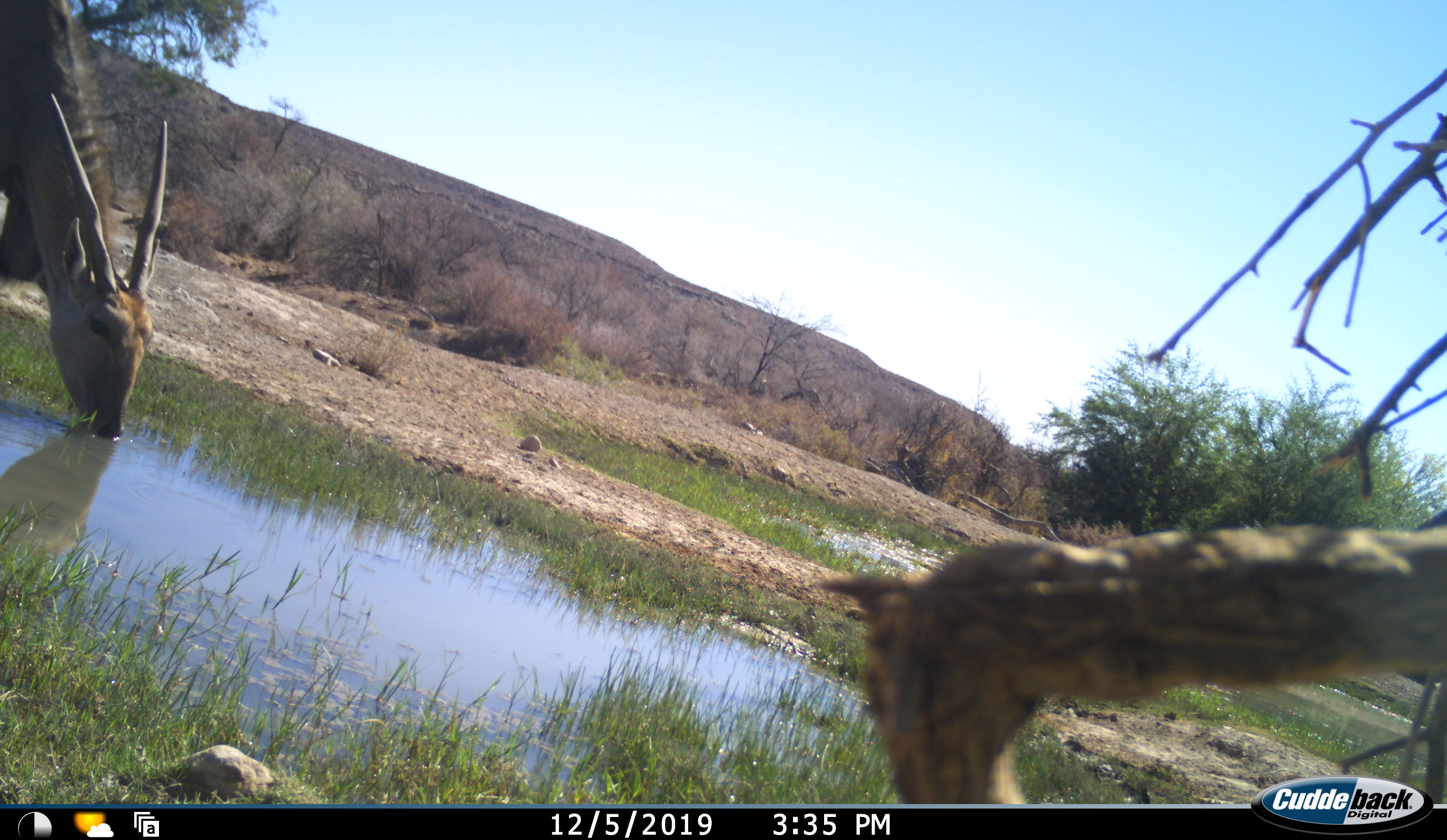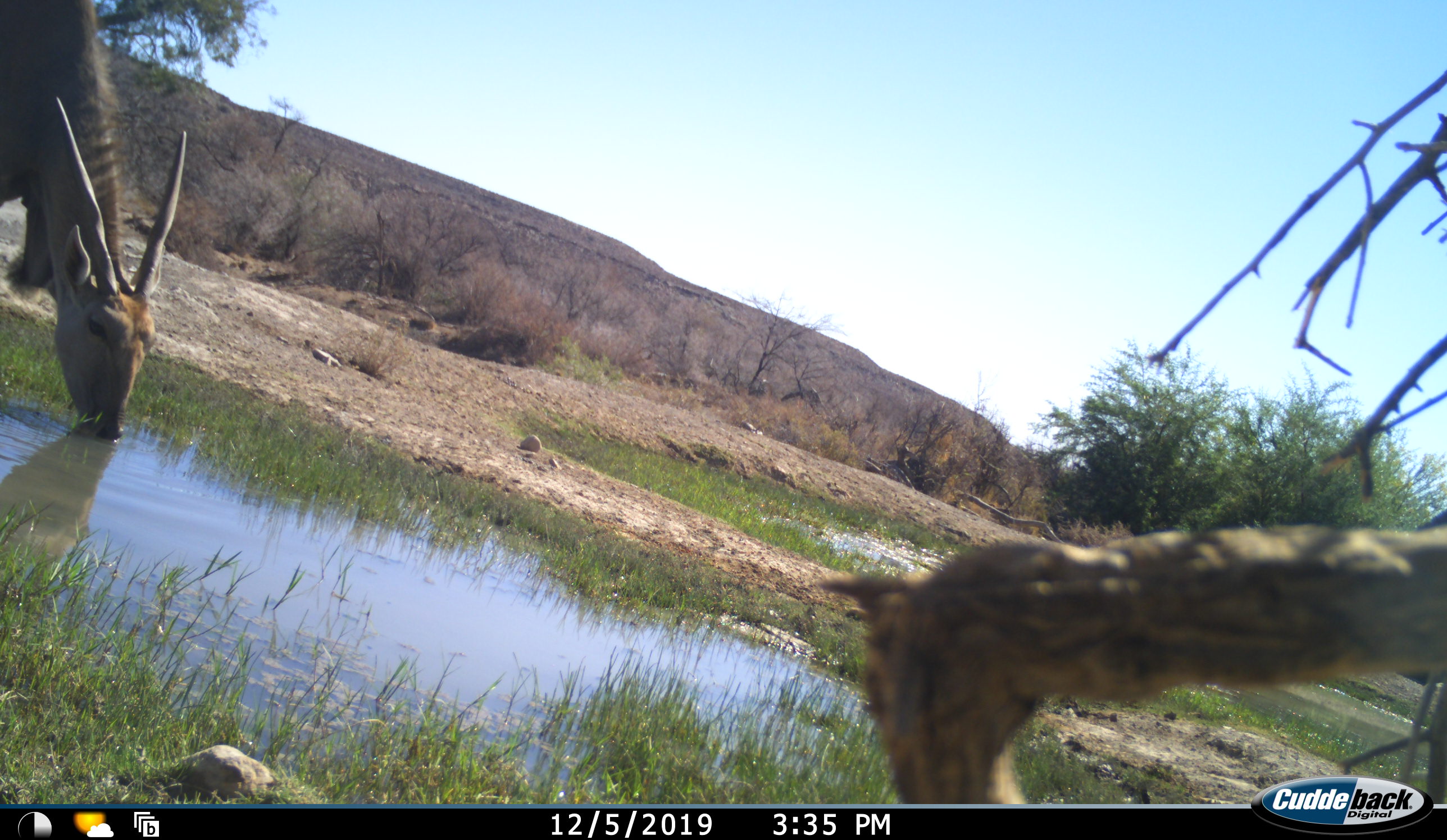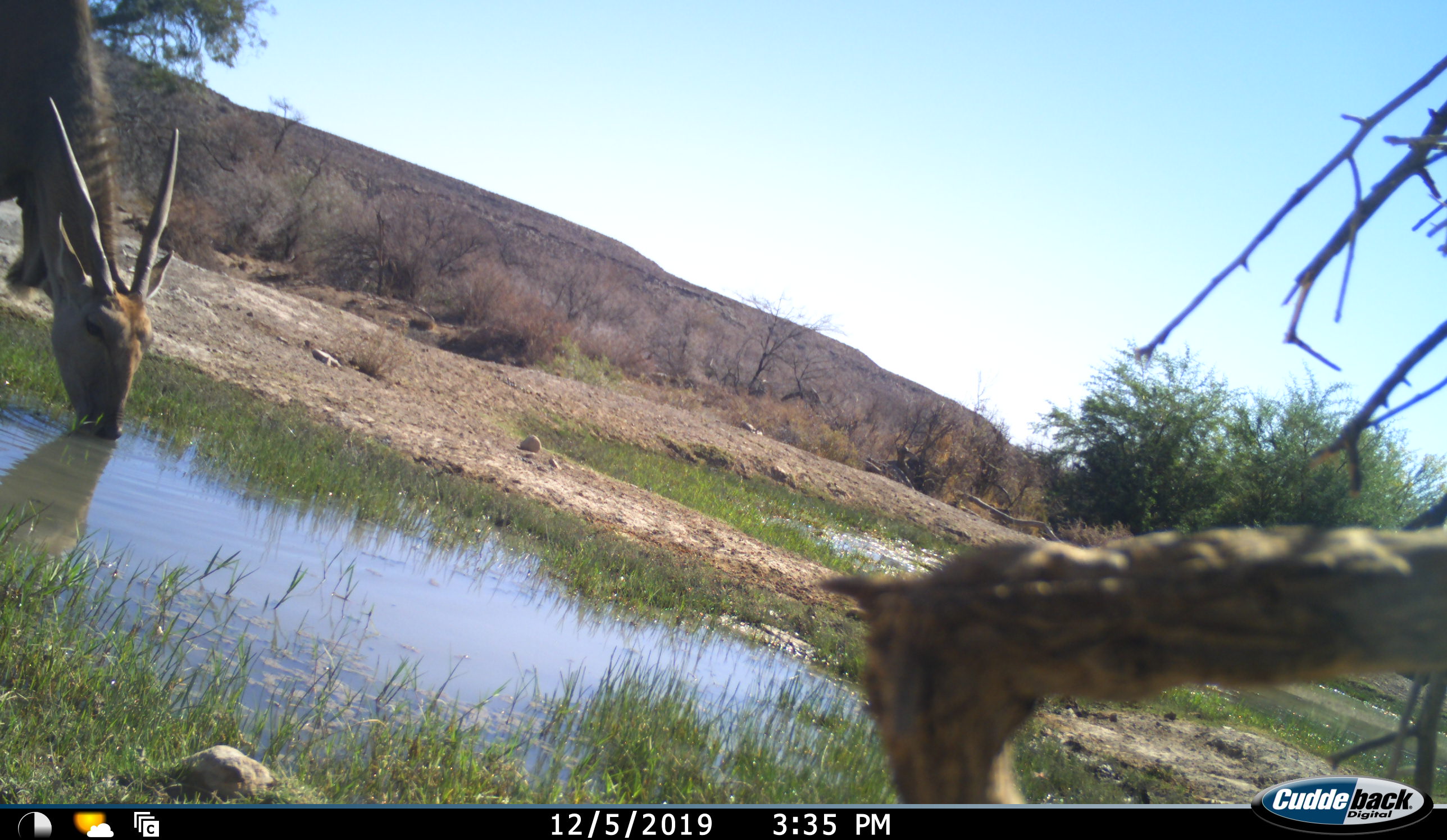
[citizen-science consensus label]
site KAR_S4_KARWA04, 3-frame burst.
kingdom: Animalia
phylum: Chordata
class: Mammalia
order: Artiodactyla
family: Bovidae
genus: Tragelaphus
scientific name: Tragelaphus oryx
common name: eland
Eland (Tragelaphus oryx), count 1. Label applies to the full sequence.